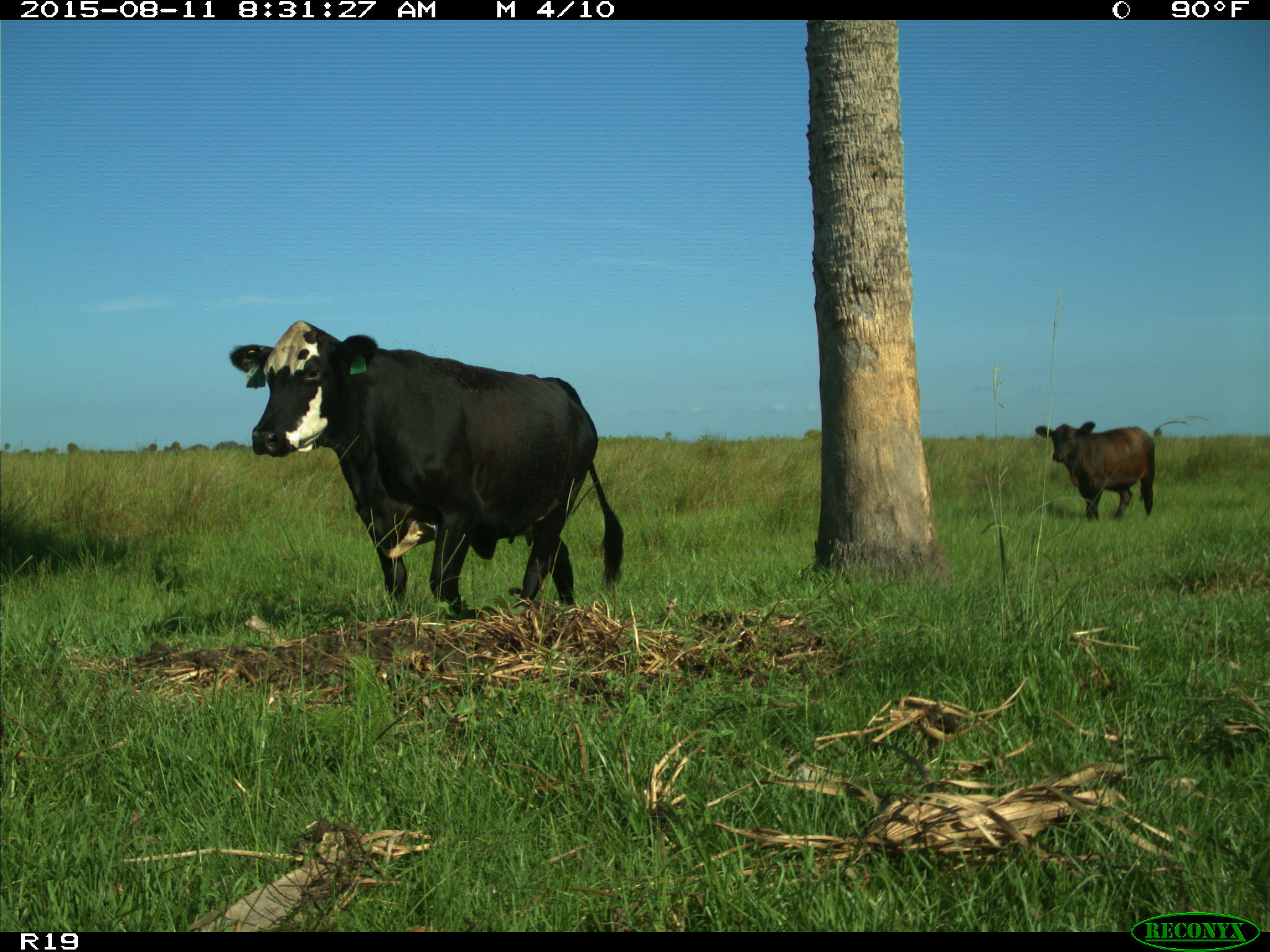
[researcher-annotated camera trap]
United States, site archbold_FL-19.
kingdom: Animalia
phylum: Chordata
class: Mammalia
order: Artiodactyla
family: Bovidae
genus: Bos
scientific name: Bos taurus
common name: domestic cow